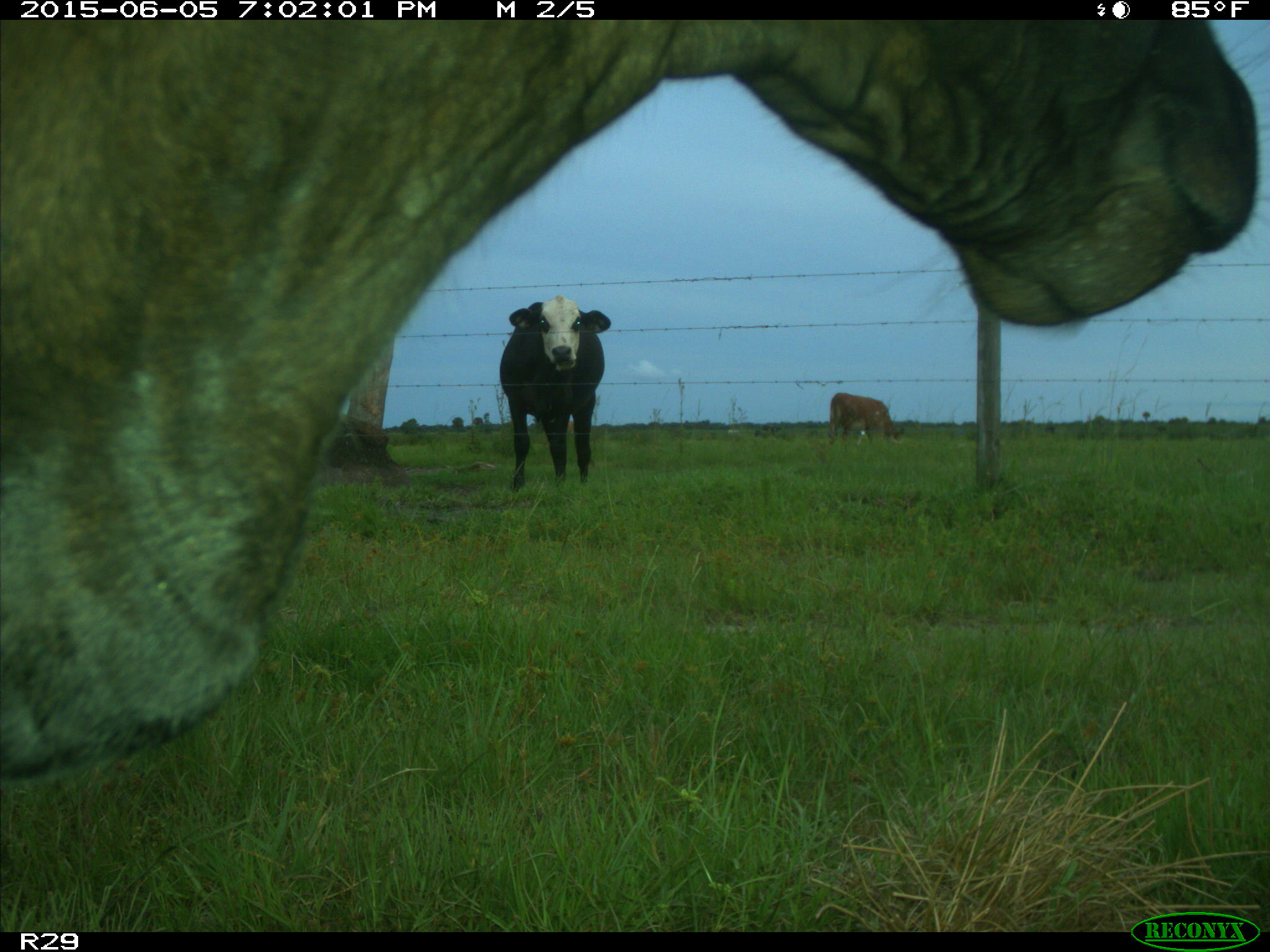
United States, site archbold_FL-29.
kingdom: Animalia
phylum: Chordata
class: Mammalia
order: Artiodactyla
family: Bovidae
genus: Bos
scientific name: Bos taurus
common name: domestic cow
Bos taurus (domestic cow).